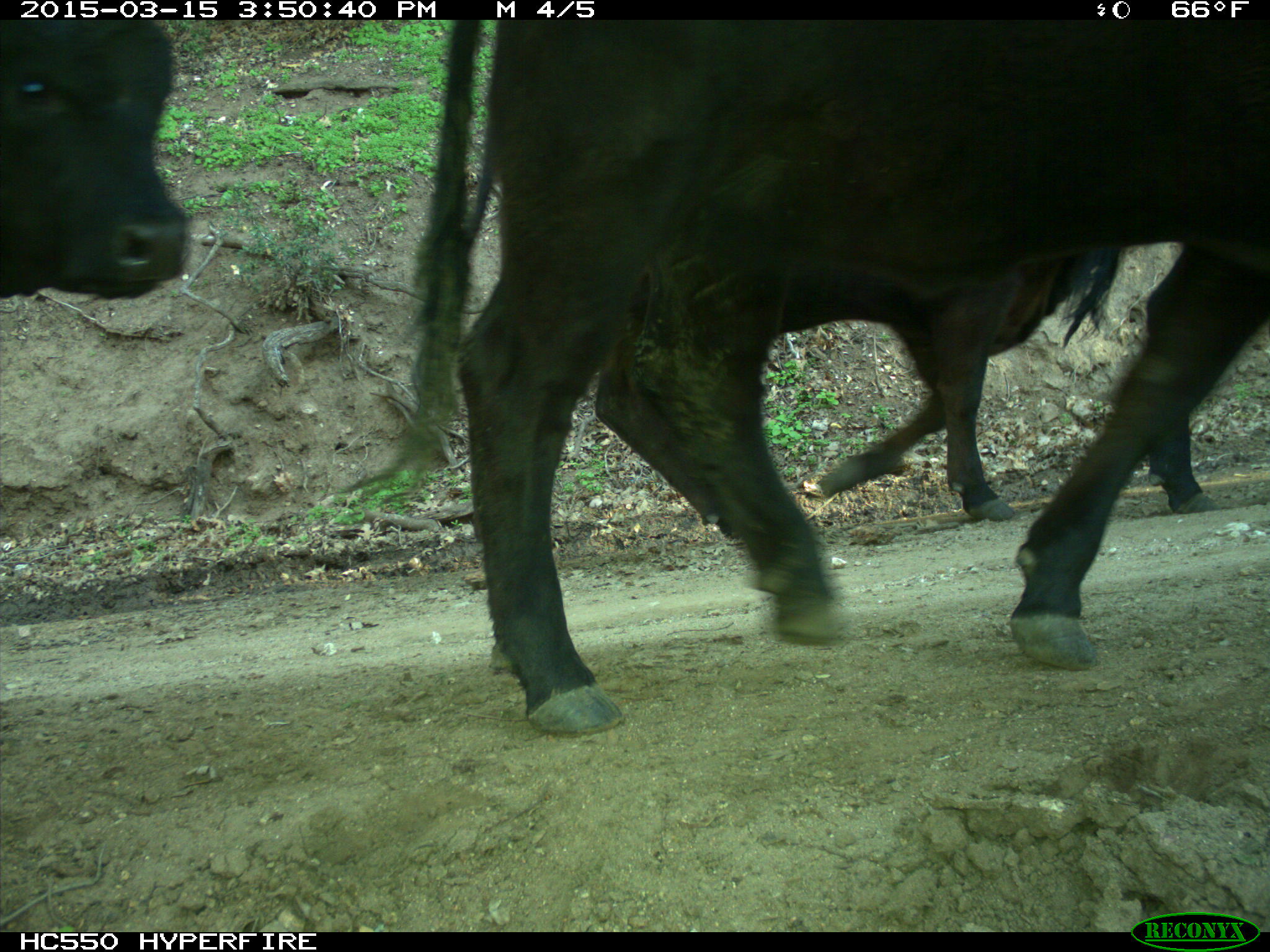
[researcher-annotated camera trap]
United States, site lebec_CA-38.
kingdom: Animalia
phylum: Chordata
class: Mammalia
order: Artiodactyla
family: Bovidae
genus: Bos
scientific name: Bos taurus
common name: domestic cow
Bos taurus (domestic cow).